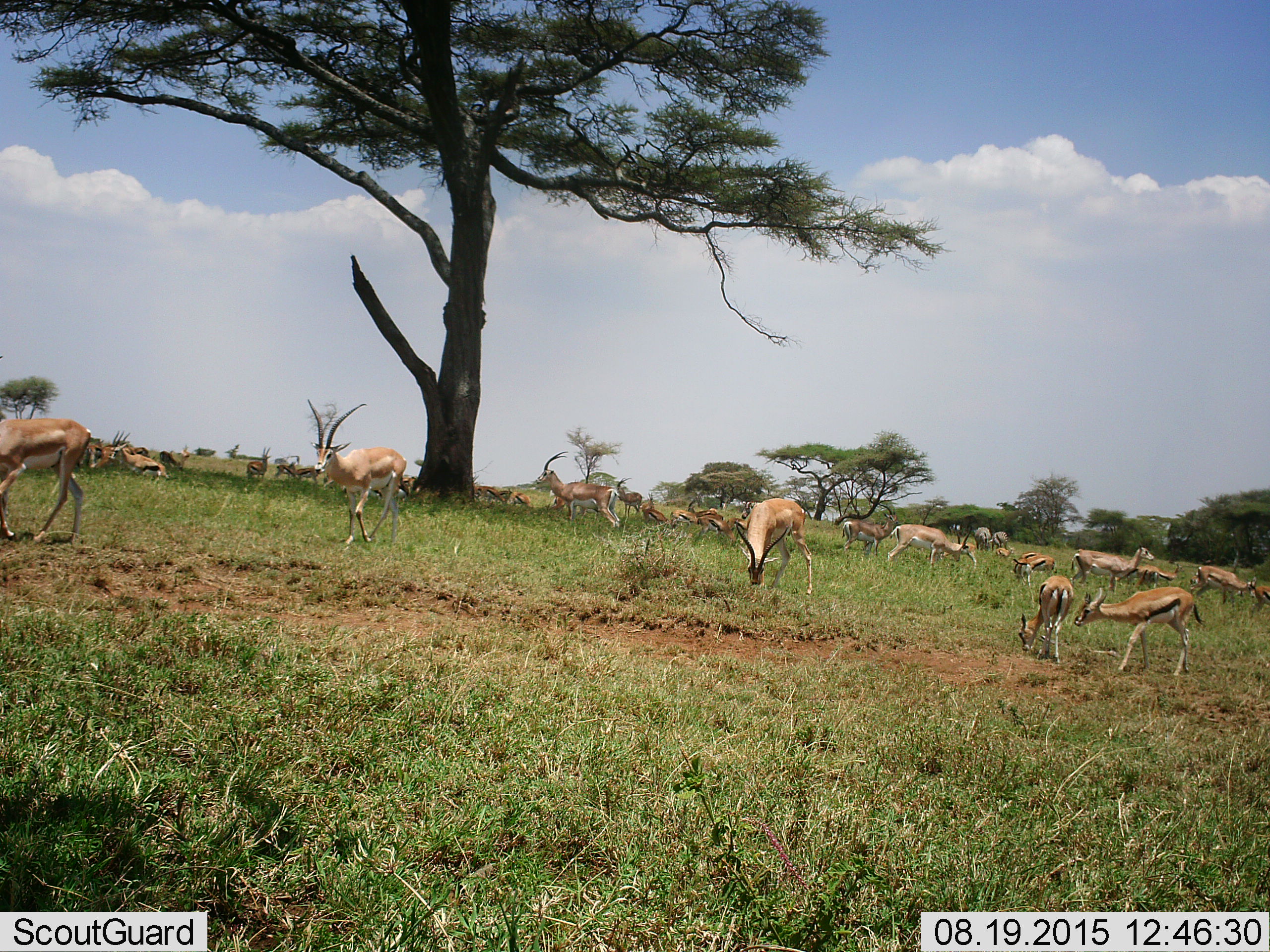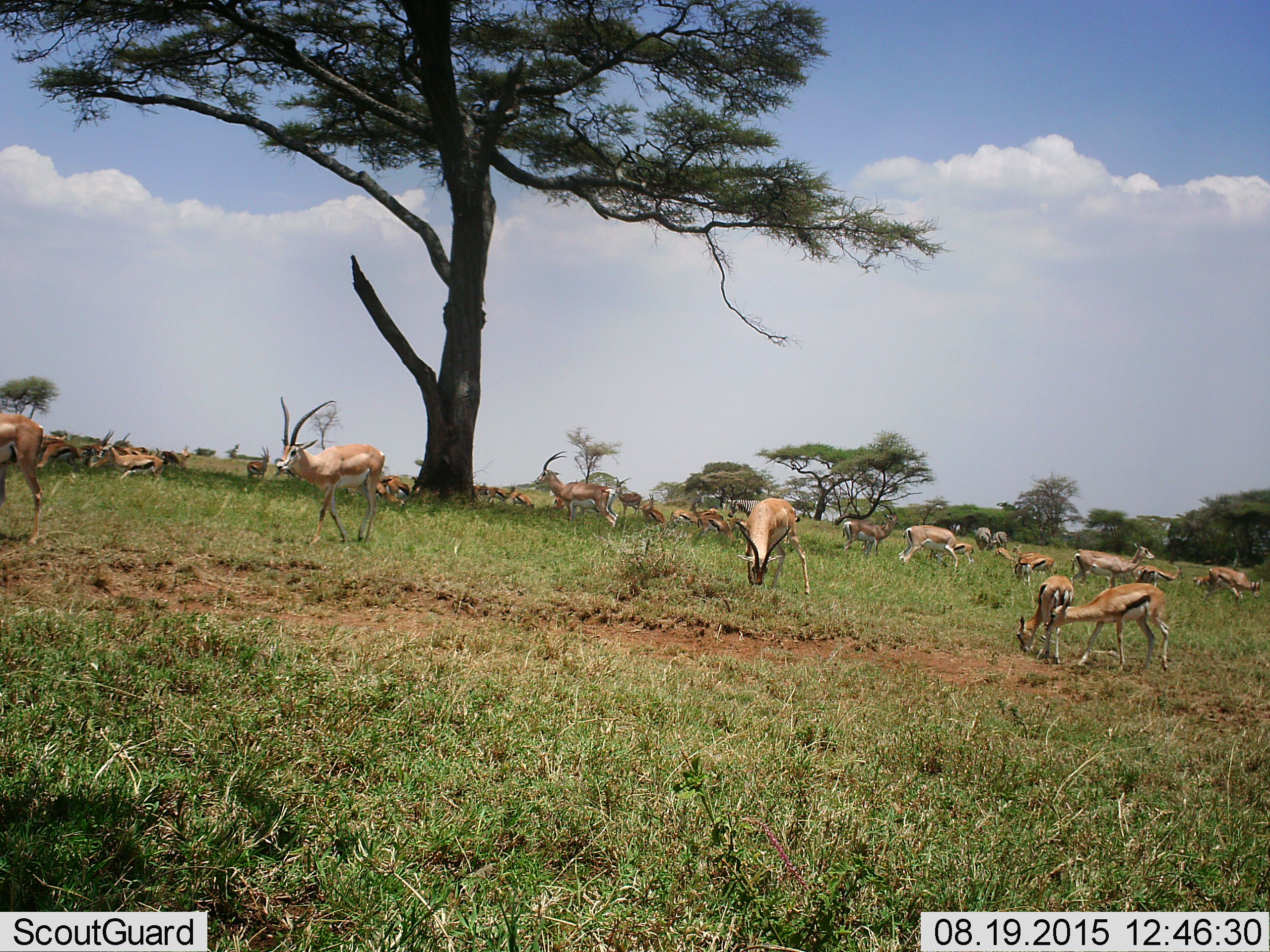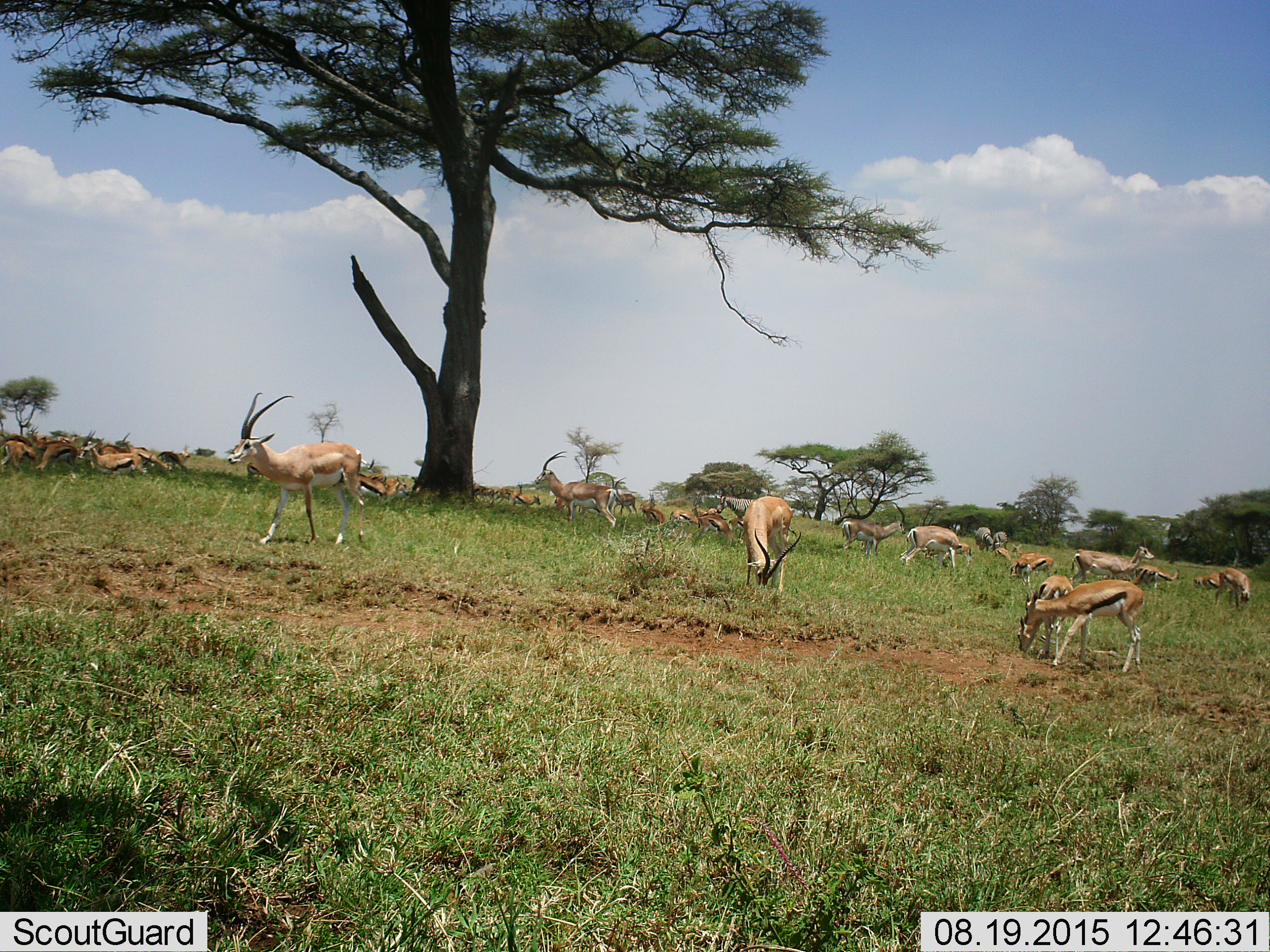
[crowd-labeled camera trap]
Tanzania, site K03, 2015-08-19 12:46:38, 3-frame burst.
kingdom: Animalia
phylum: Chordata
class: Mammalia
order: Artiodactyla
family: Bovidae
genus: Nanger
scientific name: Nanger granti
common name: grant's gazelle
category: gazellegrants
Gazellegrants (grant's gazelle) (Nanger granti), count 8. Behavior (volunteer vote fractions): standing 67%, resting 0%, moving 83%, interacting 0%. Young present (vote fraction): 0%. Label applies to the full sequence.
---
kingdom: Animalia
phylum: Chordata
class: Mammalia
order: Artiodactyla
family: Bovidae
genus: Eudorcas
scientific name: Eudorcas thomsonii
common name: thomson's gazelle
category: gazellethomsons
Gazellethomsons (thomson's gazelle) (Eudorcas thomsonii), count 11-50. Behavior (volunteer vote fractions): standing 88%, resting 38%, moving 88%, interacting 0%. Young present (vote fraction): 38%. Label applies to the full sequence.